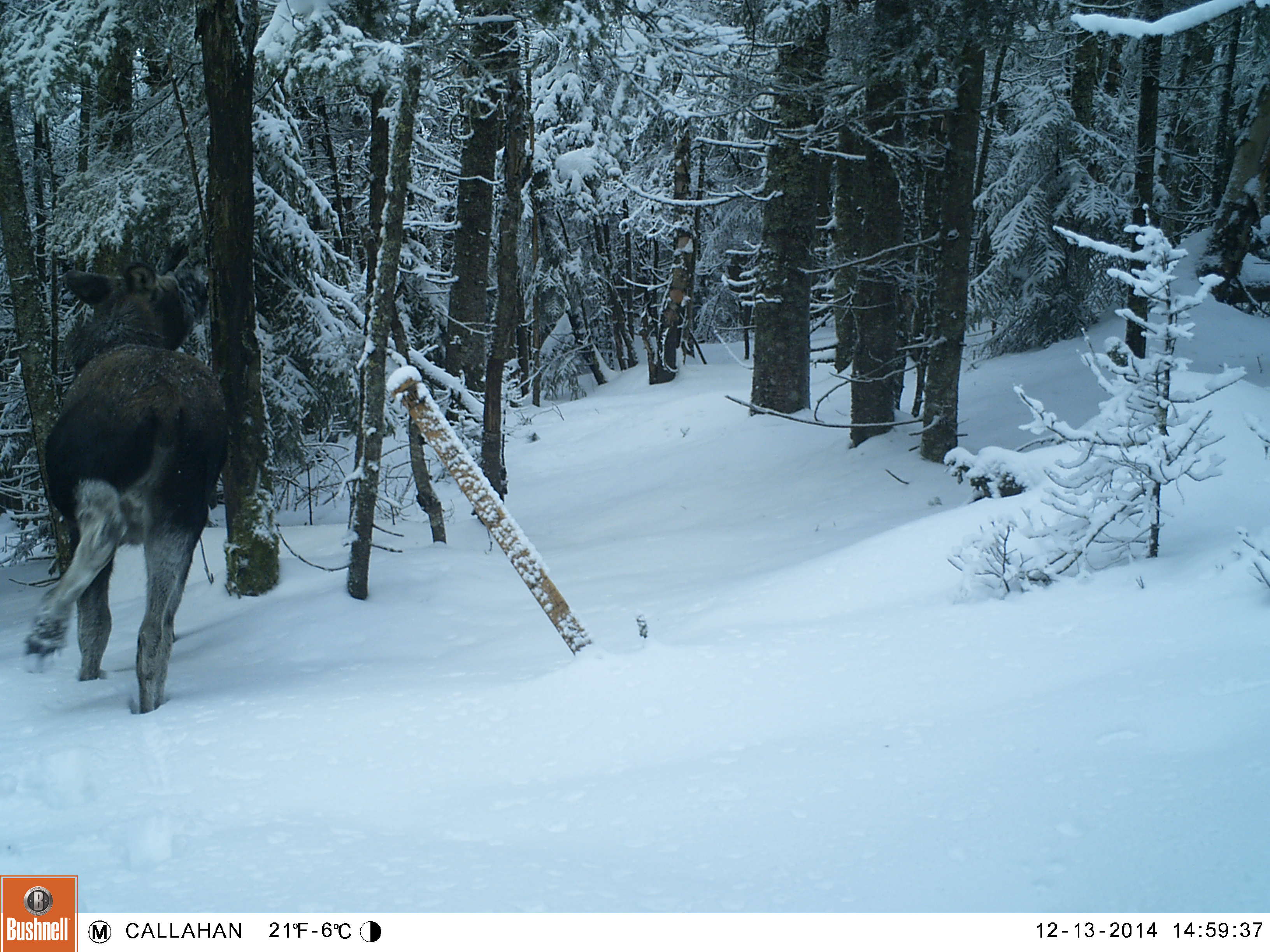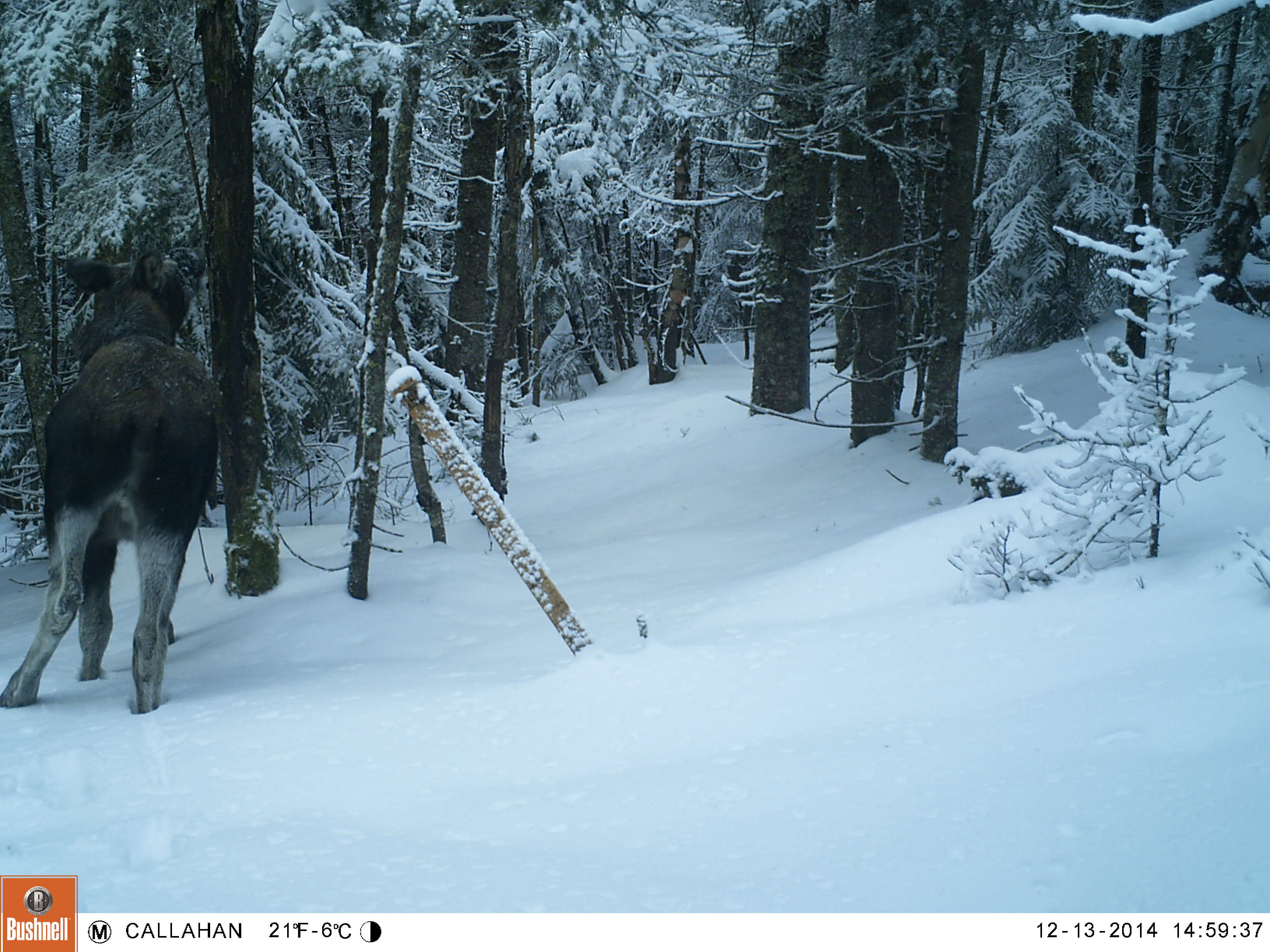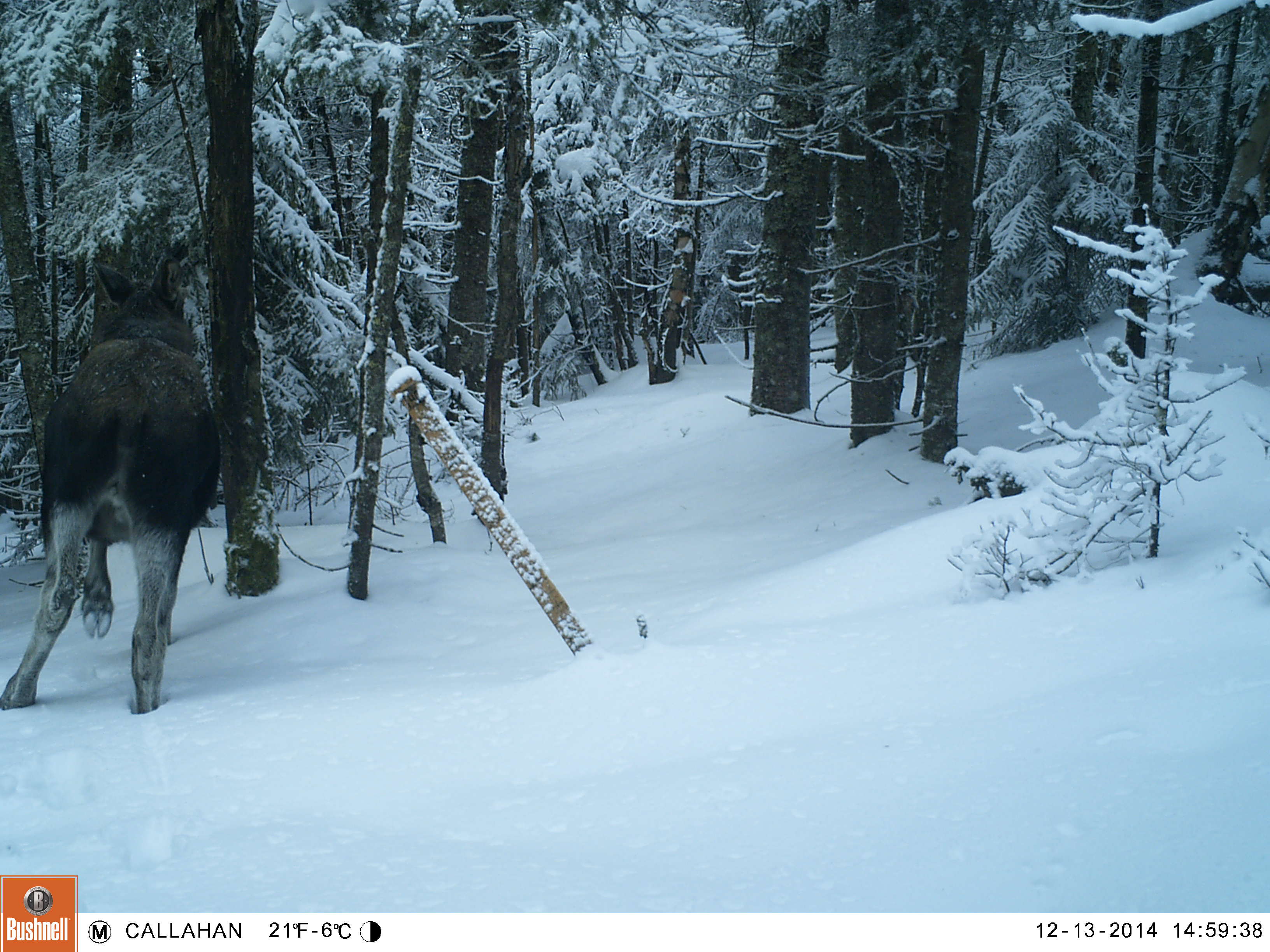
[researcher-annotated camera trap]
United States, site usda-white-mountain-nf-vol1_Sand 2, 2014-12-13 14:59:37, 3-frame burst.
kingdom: Animalia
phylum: Chordata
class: Mammalia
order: Artiodactyla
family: Cervidae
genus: Alces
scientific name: Alces alces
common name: moose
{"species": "moose (Alces alces)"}